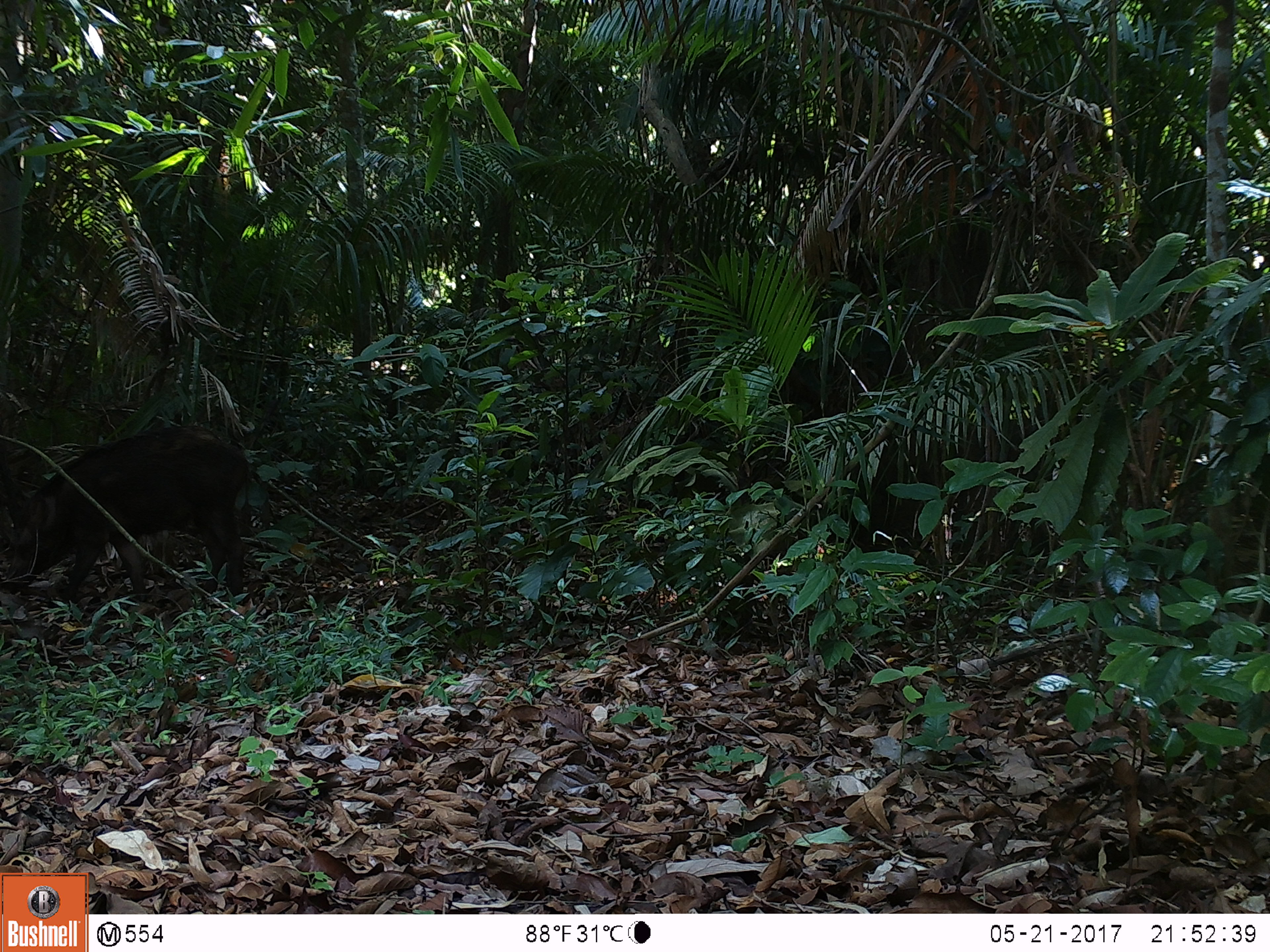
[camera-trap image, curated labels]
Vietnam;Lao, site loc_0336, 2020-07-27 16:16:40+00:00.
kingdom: Animalia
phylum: Chordata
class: Mammalia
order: Artiodactyla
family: Suidae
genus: Sus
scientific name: Sus scrofa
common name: eurasian wild pig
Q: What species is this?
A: Eurasian wild pig (Sus scrofa).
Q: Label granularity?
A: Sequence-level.